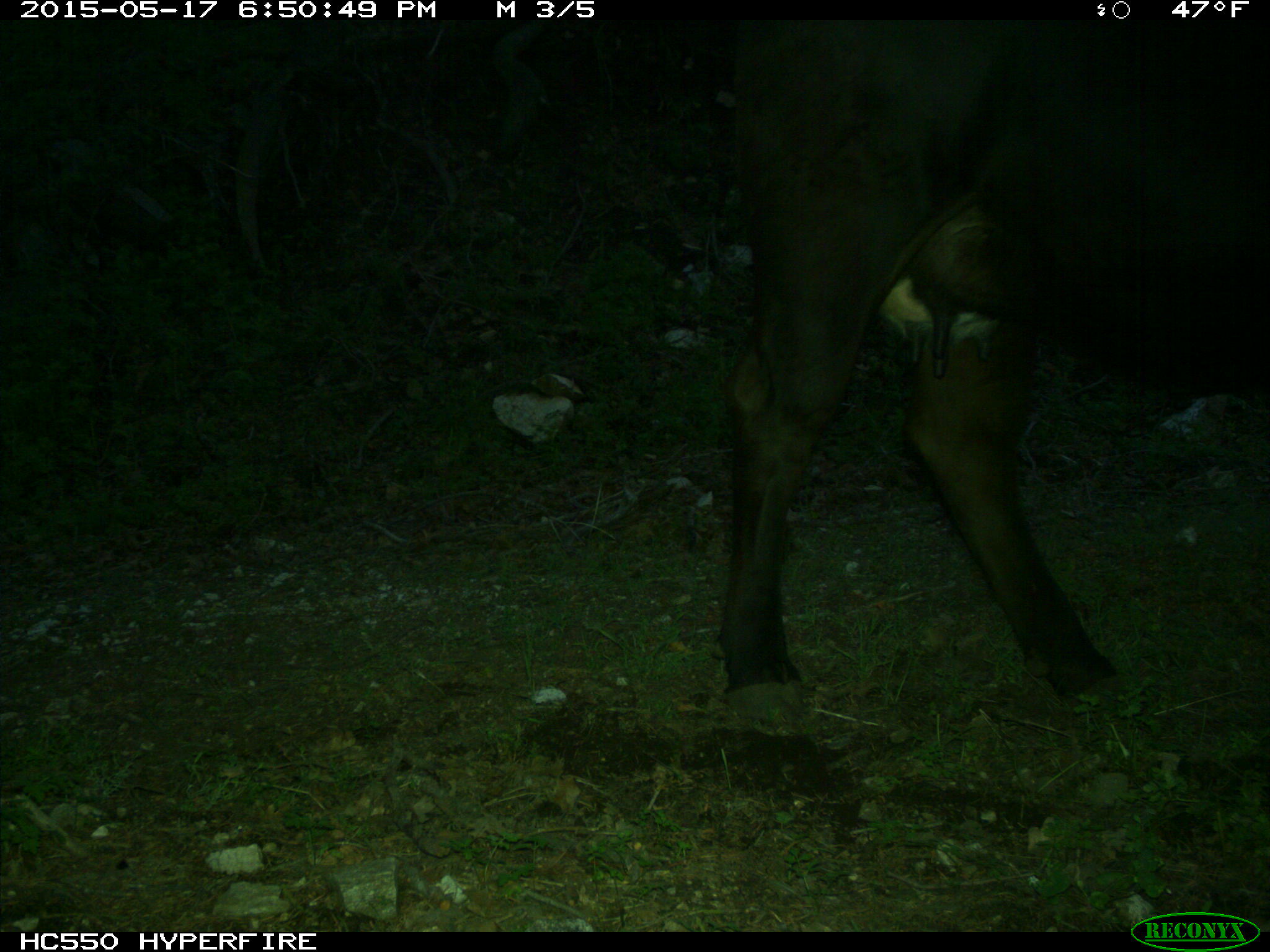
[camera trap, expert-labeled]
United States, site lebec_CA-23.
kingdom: Animalia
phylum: Chordata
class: Mammalia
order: Artiodactyla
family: Bovidae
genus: Bos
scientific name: Bos taurus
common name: domestic cow